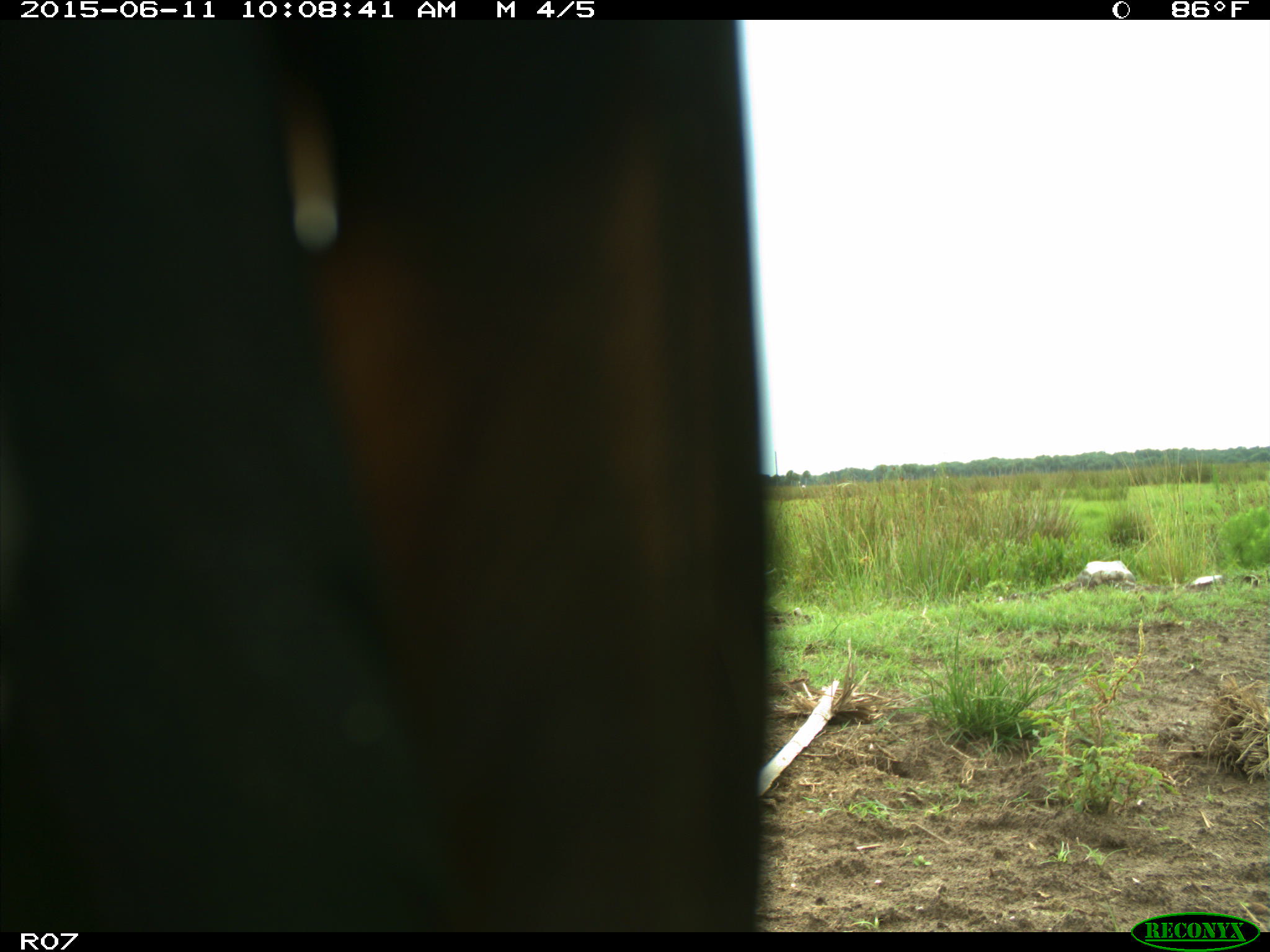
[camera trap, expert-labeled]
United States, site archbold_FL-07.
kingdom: Animalia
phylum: Chordata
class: Mammalia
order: Artiodactyla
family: Bovidae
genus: Bos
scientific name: Bos taurus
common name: domestic cow